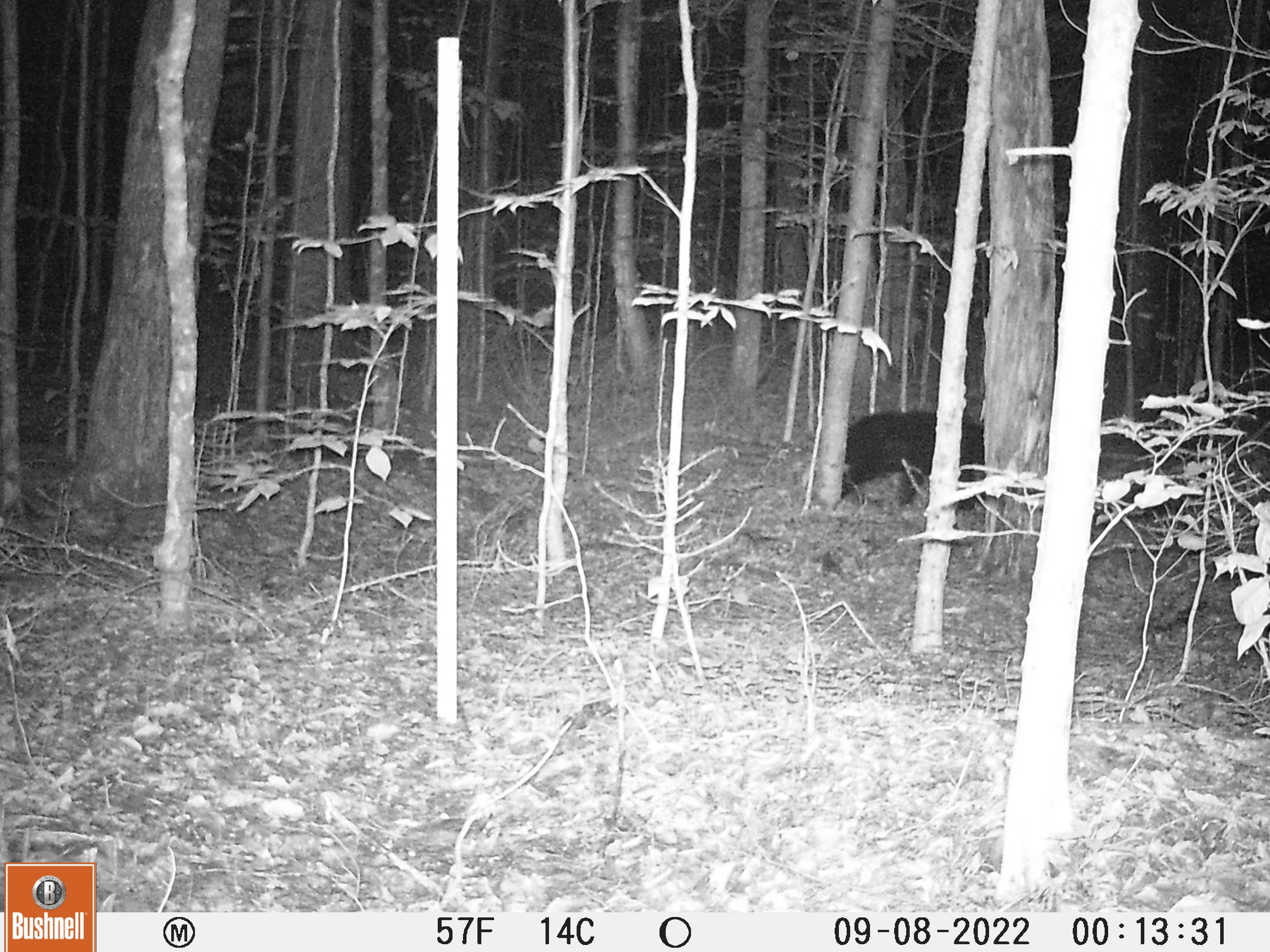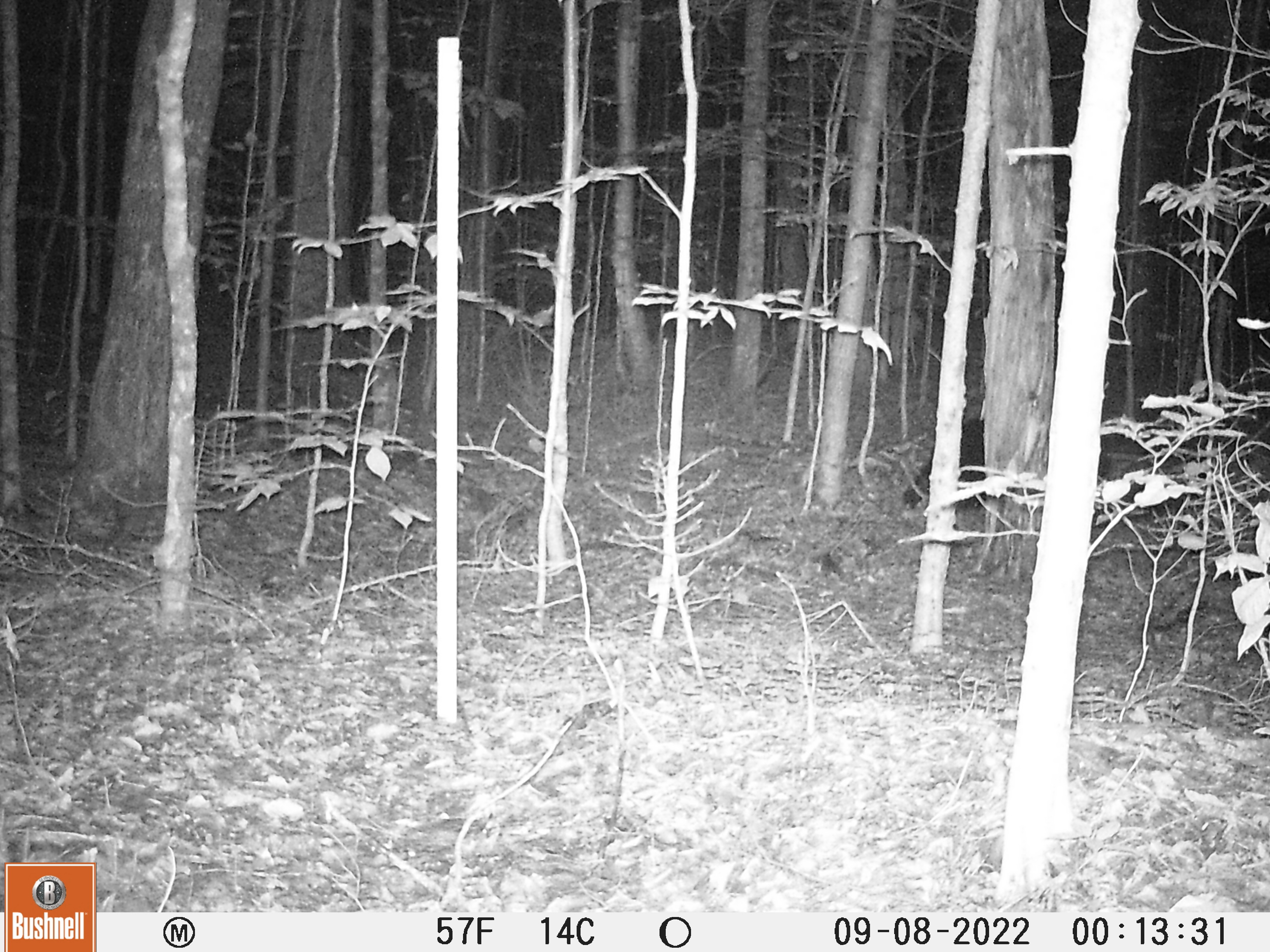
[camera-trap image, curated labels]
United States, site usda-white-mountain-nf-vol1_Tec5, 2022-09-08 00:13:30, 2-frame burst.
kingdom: Animalia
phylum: Chordata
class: Mammalia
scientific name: Mammalia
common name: mammal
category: mammal sp.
Mammal sp. (mammal) (Mammalia).